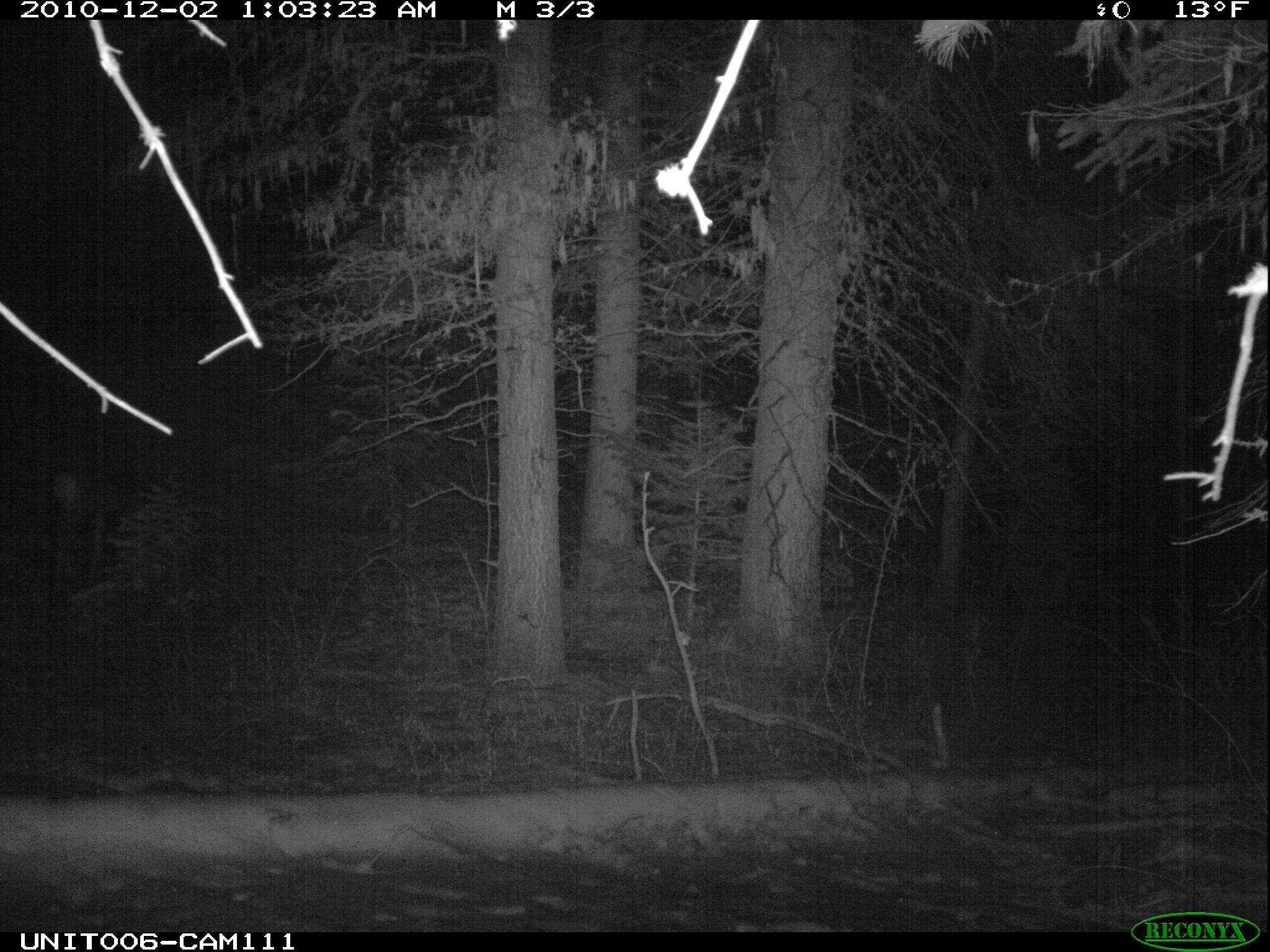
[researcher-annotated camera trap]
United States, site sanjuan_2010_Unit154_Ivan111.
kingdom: Animalia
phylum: Chordata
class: Mammalia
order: Artiodactyla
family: Cervidae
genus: Odocoileus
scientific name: Odocoileus hemionus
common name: mule deer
Odocoileus hemionus (mule deer).